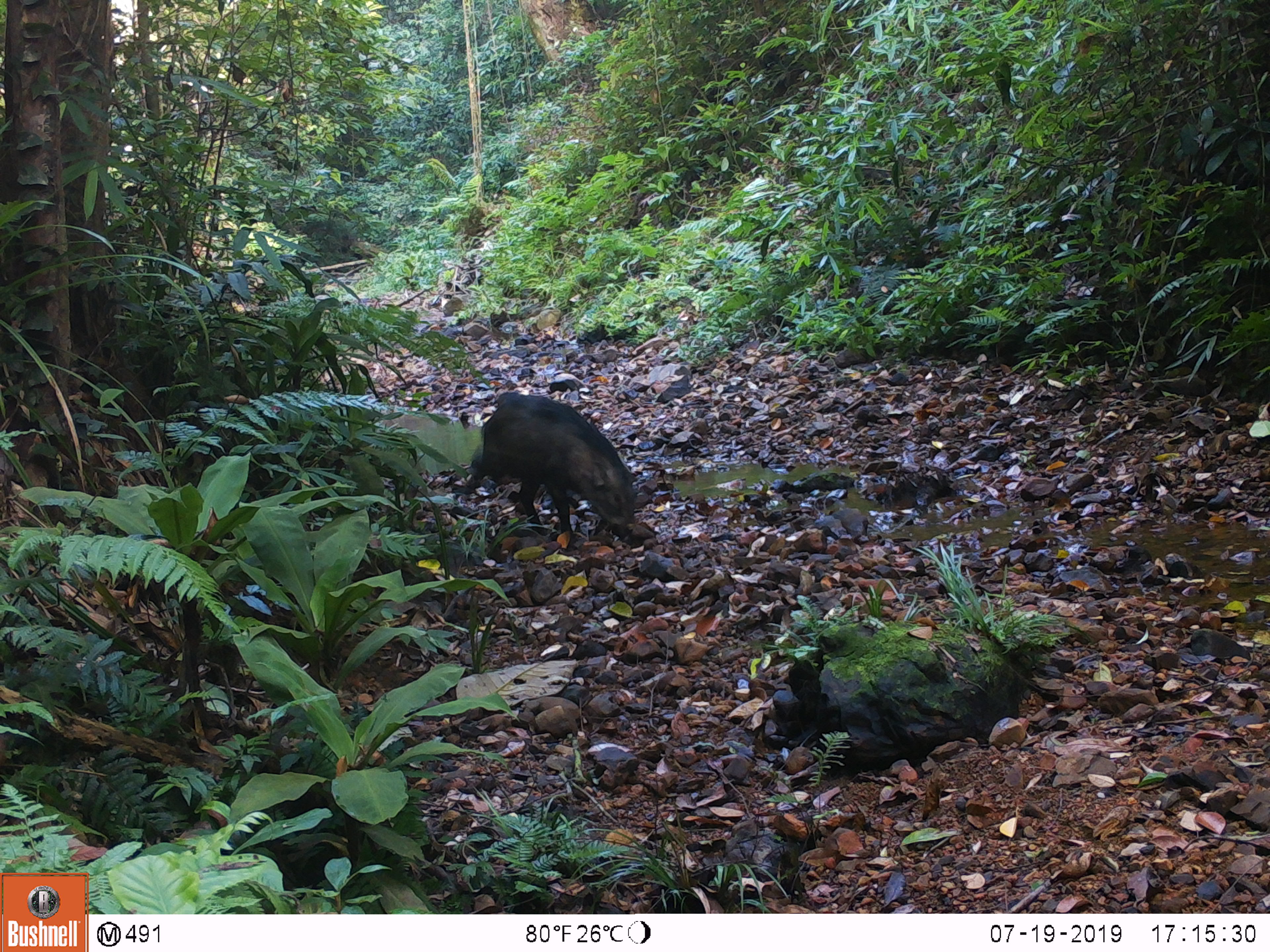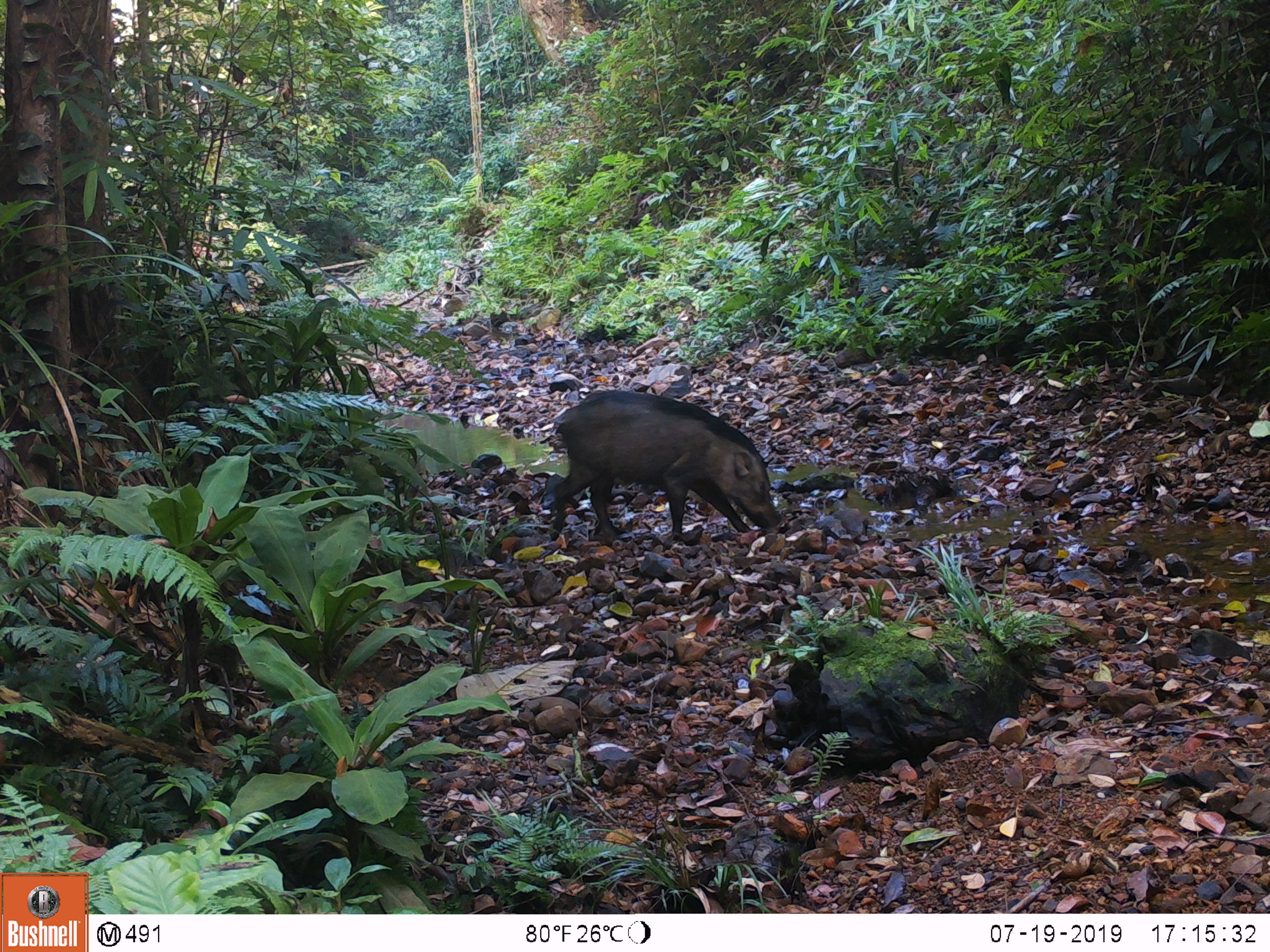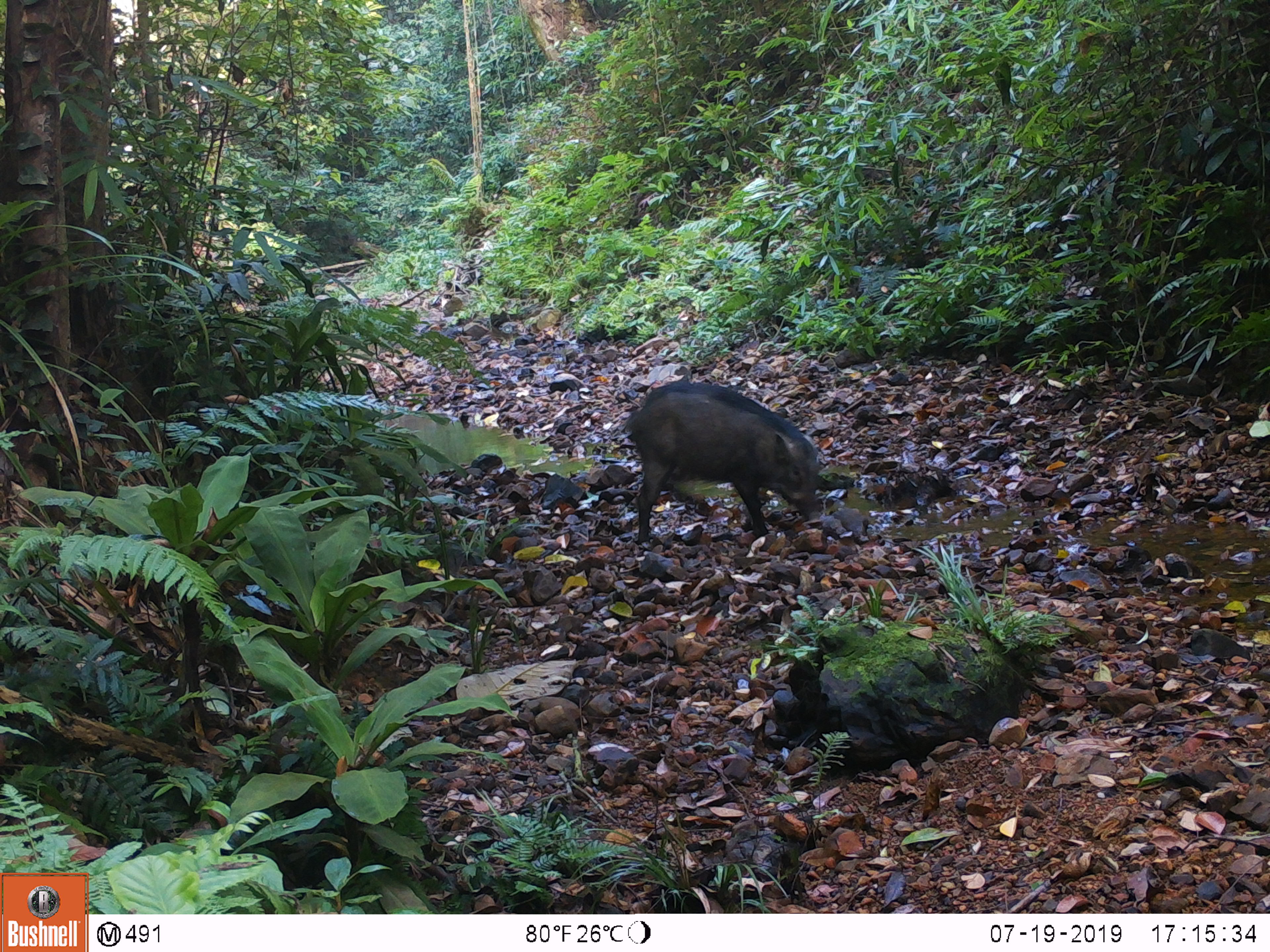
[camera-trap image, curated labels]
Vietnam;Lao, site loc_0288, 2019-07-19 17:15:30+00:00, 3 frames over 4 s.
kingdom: Animalia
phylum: Chordata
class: Mammalia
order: Artiodactyla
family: Suidae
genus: Sus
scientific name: Sus scrofa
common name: eurasian wild pig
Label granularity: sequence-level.